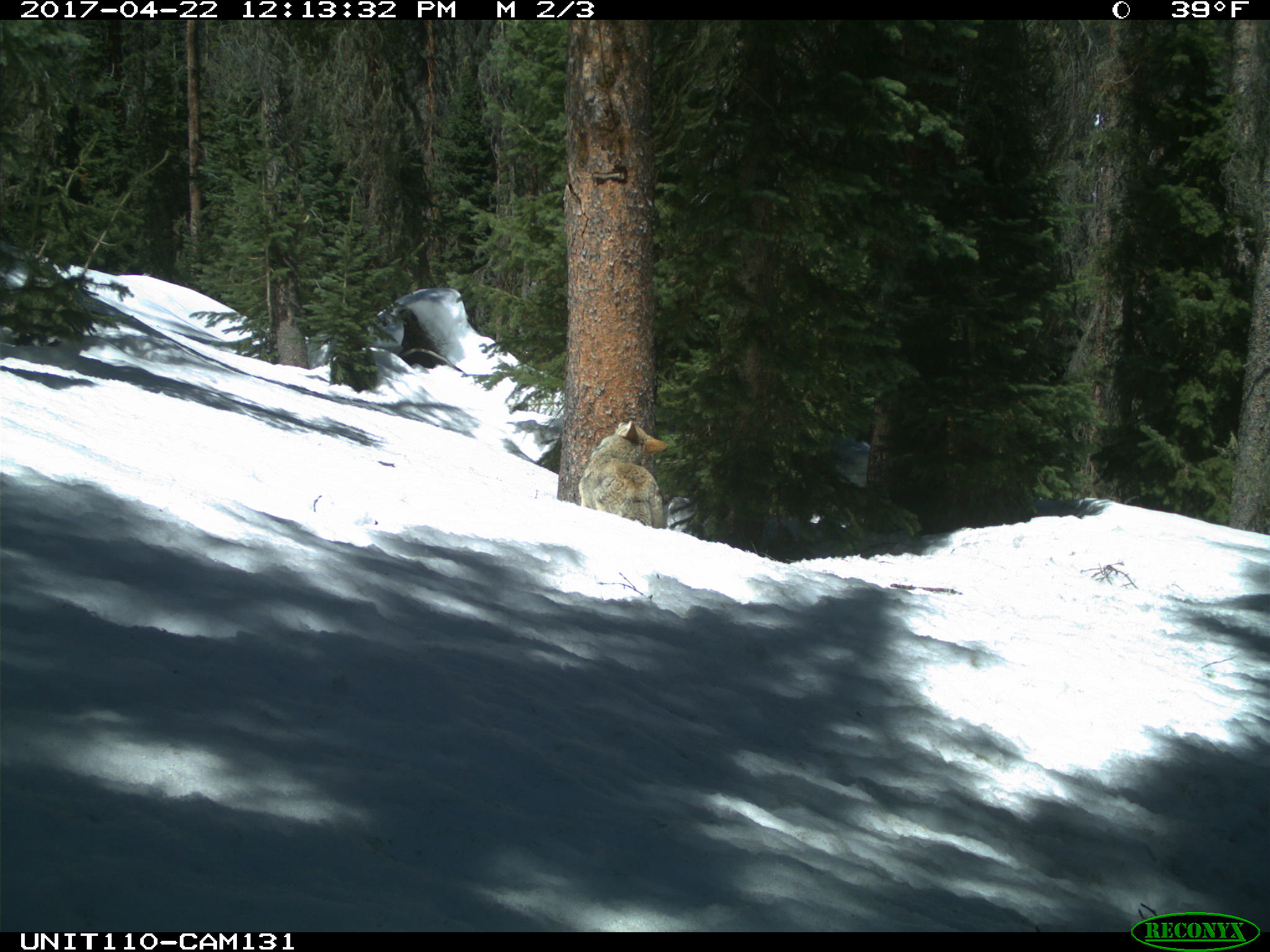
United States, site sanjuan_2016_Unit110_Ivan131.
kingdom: Animalia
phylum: Chordata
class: Mammalia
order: Carnivora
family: Canidae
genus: Canis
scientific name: Canis latrans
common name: coyote